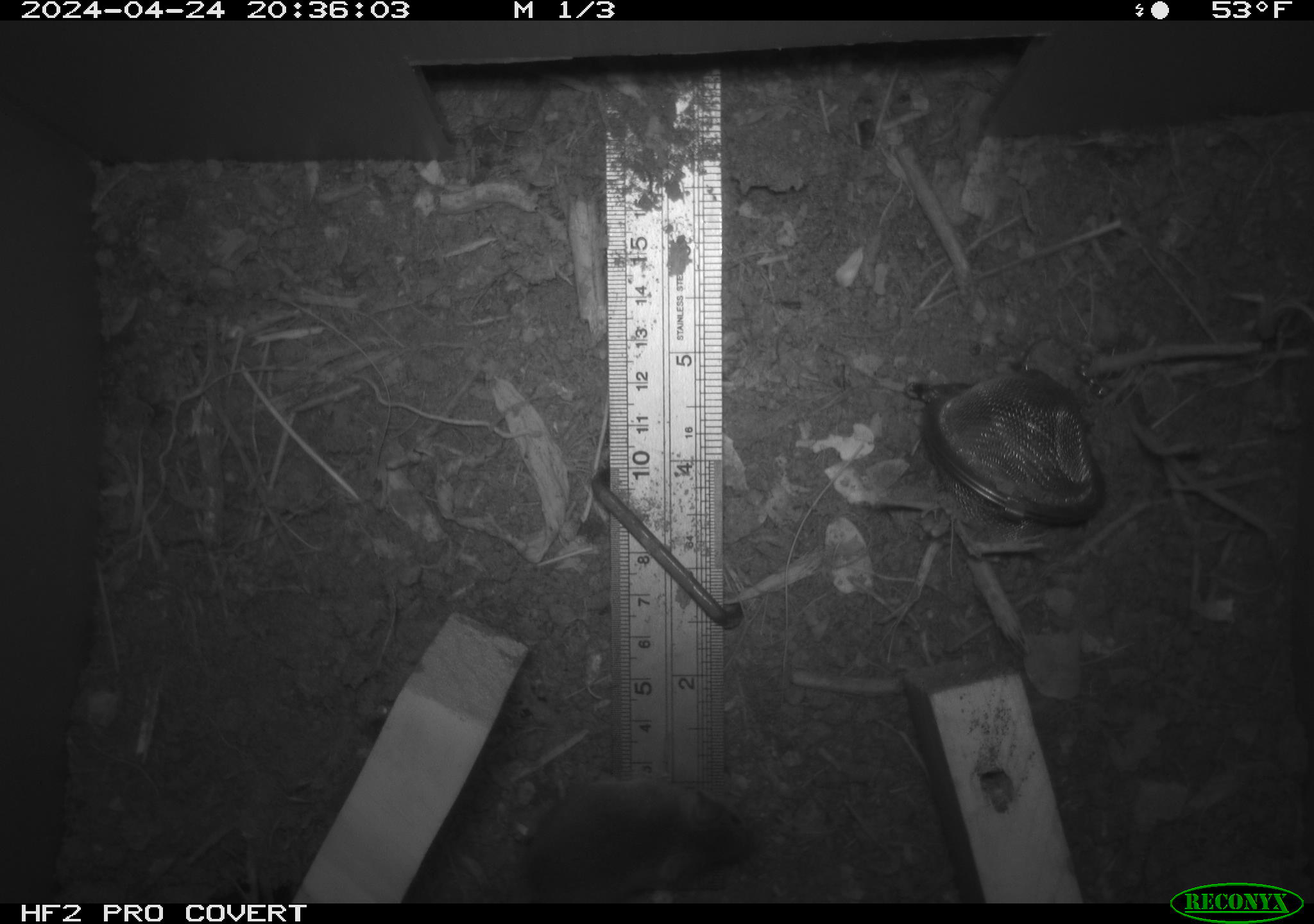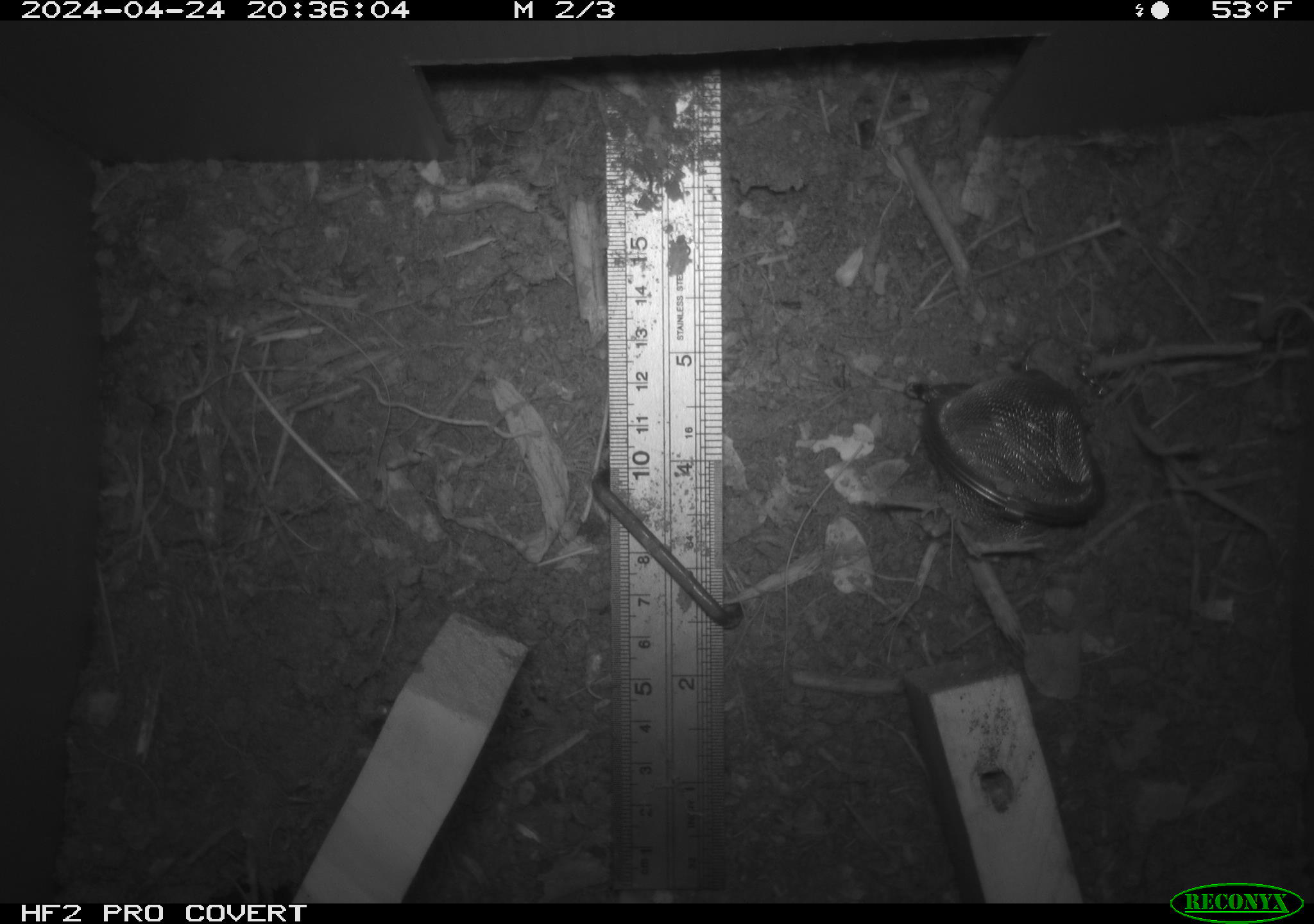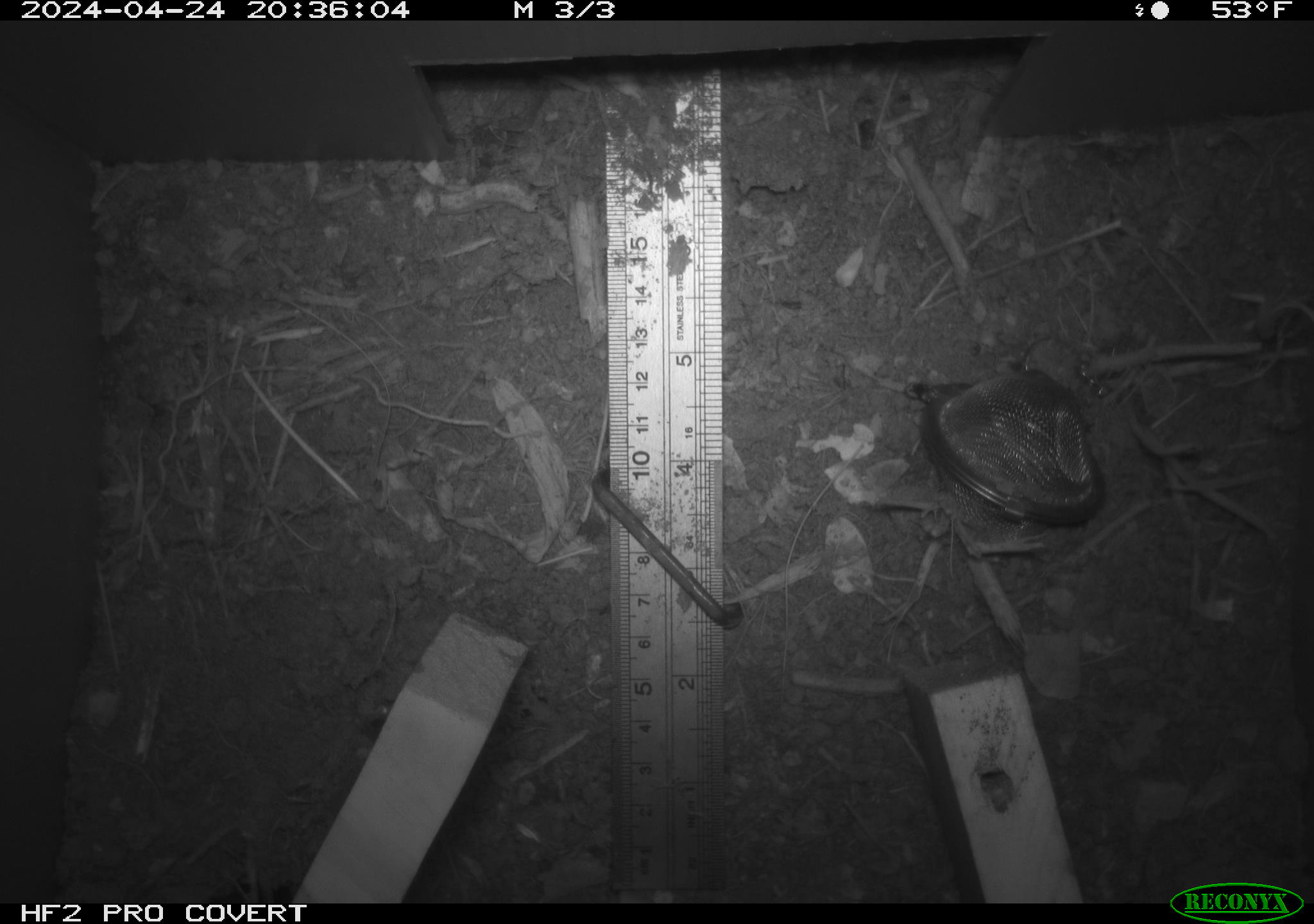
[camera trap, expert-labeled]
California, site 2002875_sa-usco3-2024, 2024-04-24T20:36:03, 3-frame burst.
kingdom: Animalia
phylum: Chordata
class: Mammalia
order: Rodentia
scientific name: Rodentia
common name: rodent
Rodent (Rodentia).